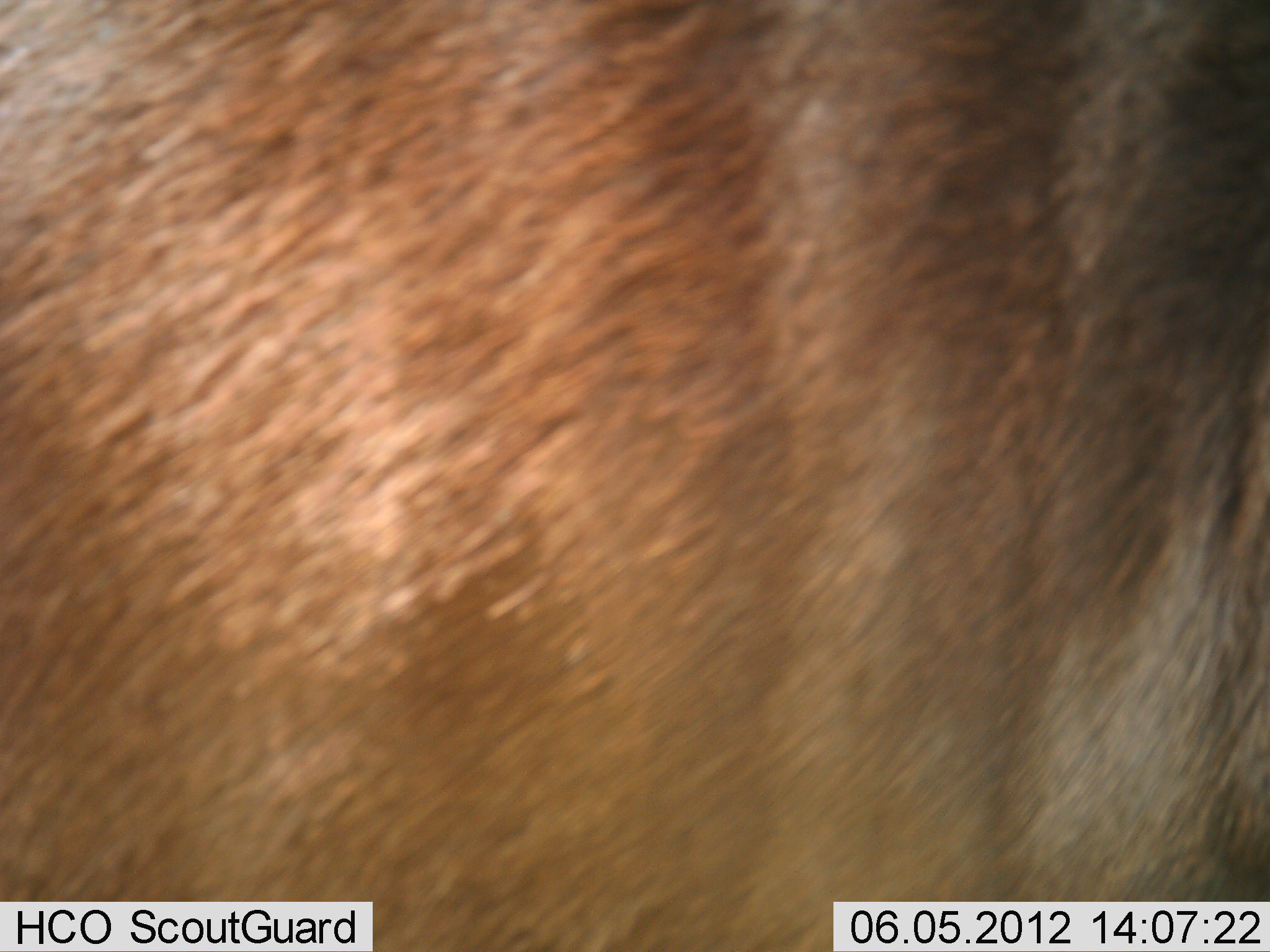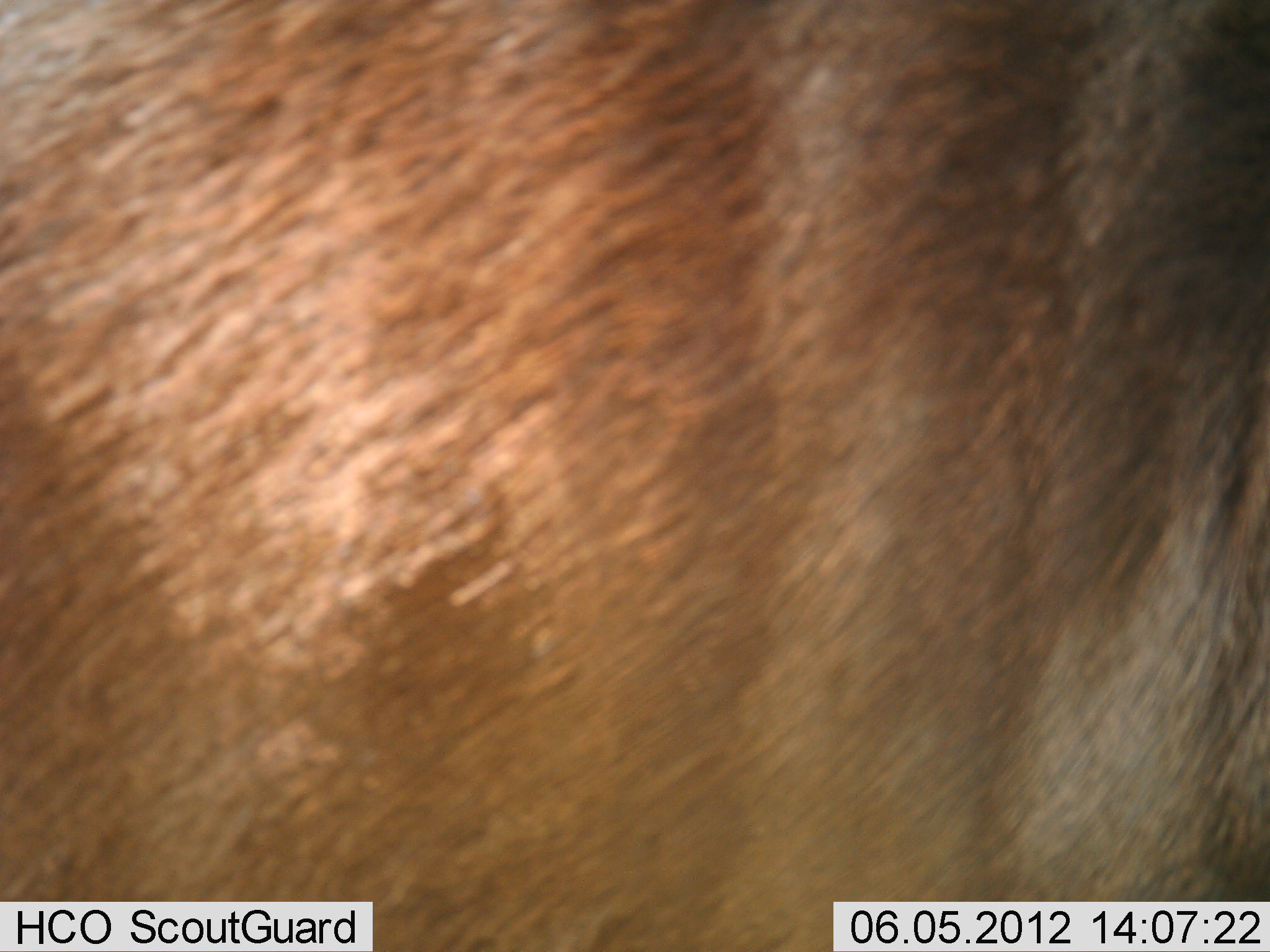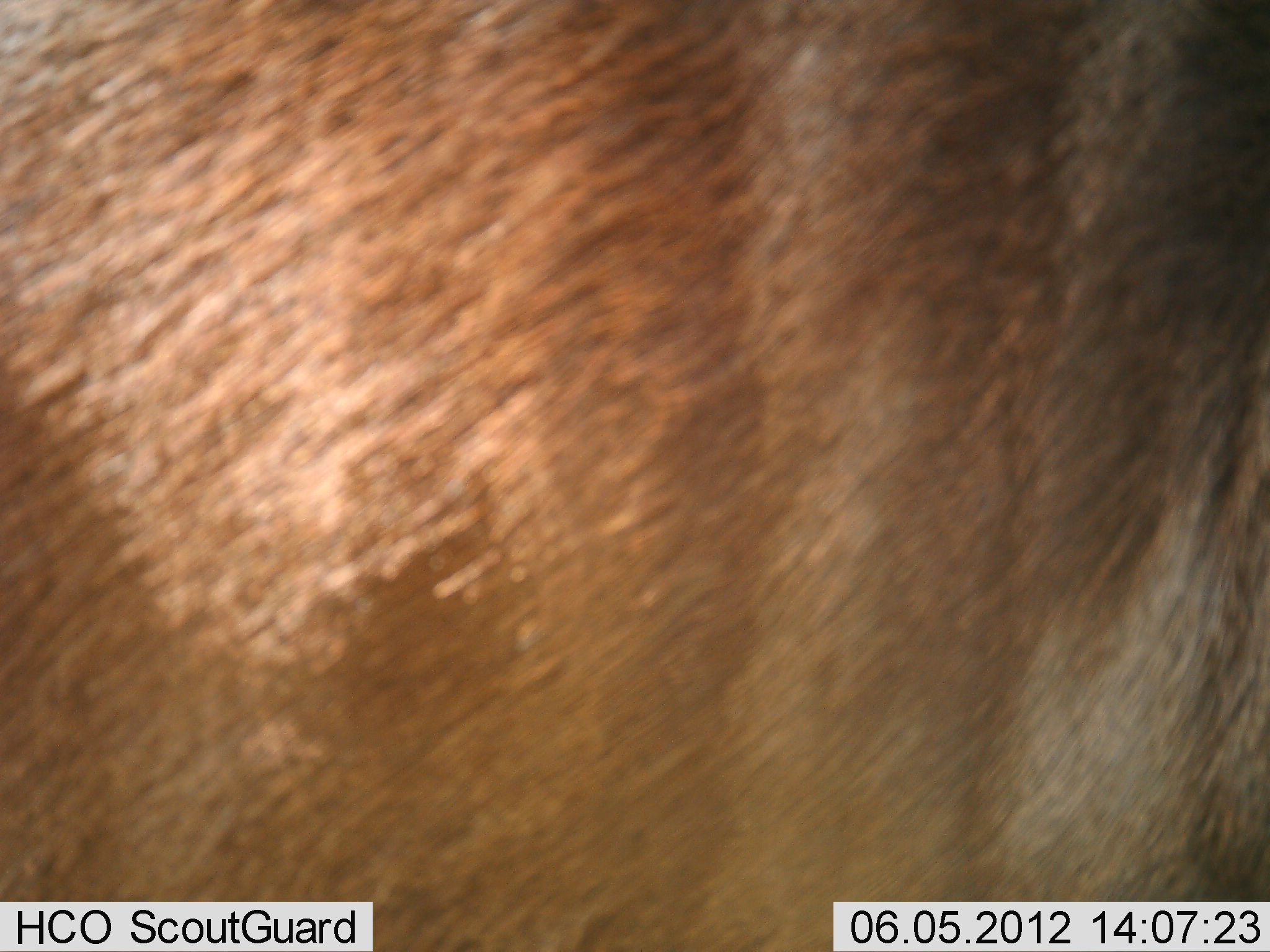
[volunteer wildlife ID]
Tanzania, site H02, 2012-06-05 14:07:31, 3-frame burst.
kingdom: Animalia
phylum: Chordata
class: Mammalia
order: Artiodactyla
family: Bovidae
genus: Connochaetes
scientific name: Connochaetes taurinus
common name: blue wildebeest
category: wildebeest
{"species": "wildebeest (blue wildebeest) (Connochaetes taurinus)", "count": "1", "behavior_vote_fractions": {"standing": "100%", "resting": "0%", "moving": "0%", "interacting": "0%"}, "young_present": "0%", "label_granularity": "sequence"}